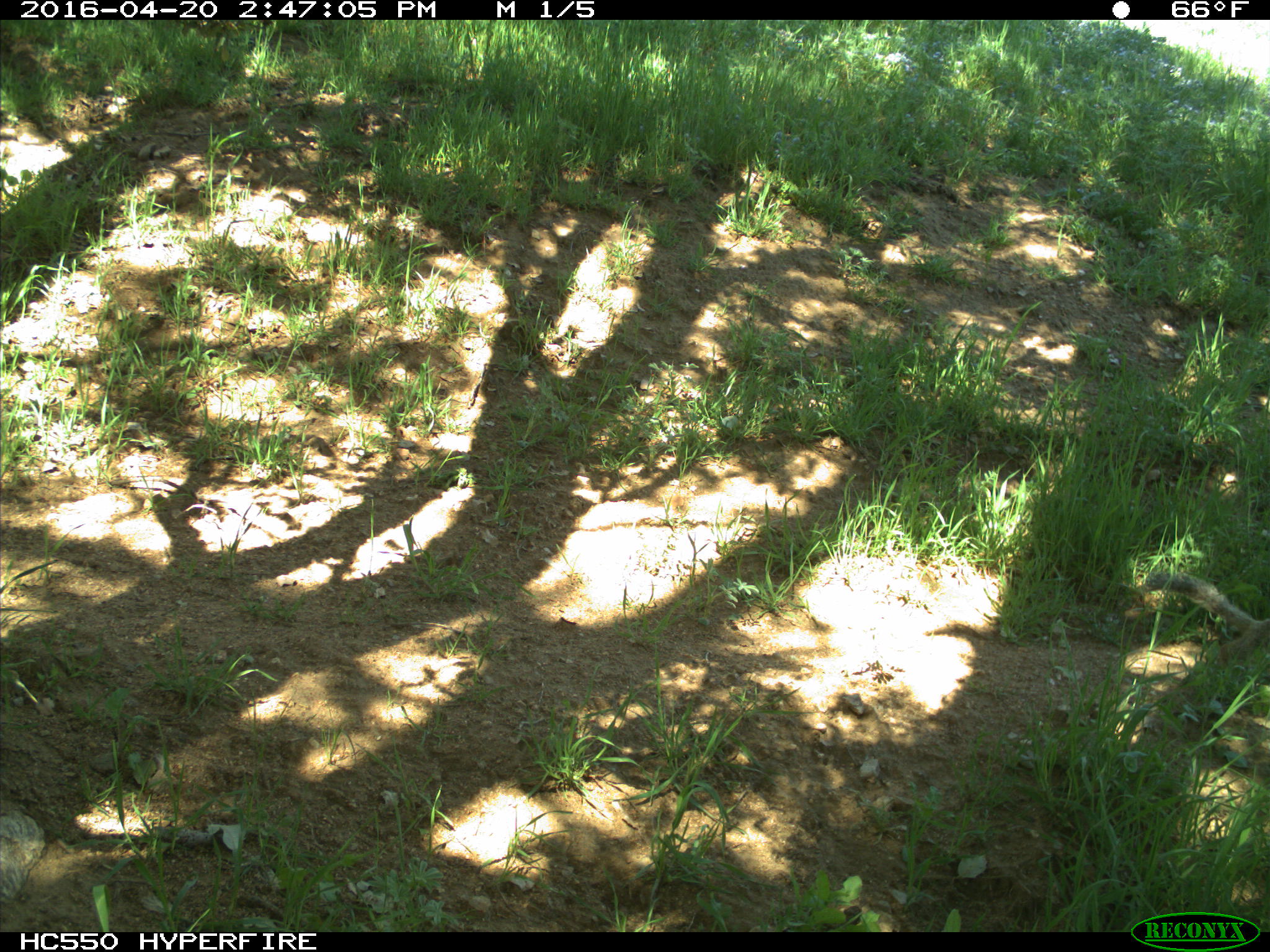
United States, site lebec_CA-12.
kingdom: Animalia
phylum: Chordata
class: Mammalia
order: Rodentia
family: Sciuridae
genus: Otospermophilus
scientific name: Otospermophilus beecheyi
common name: california ground squirrel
Otospermophilus beecheyi (california ground squirrel).